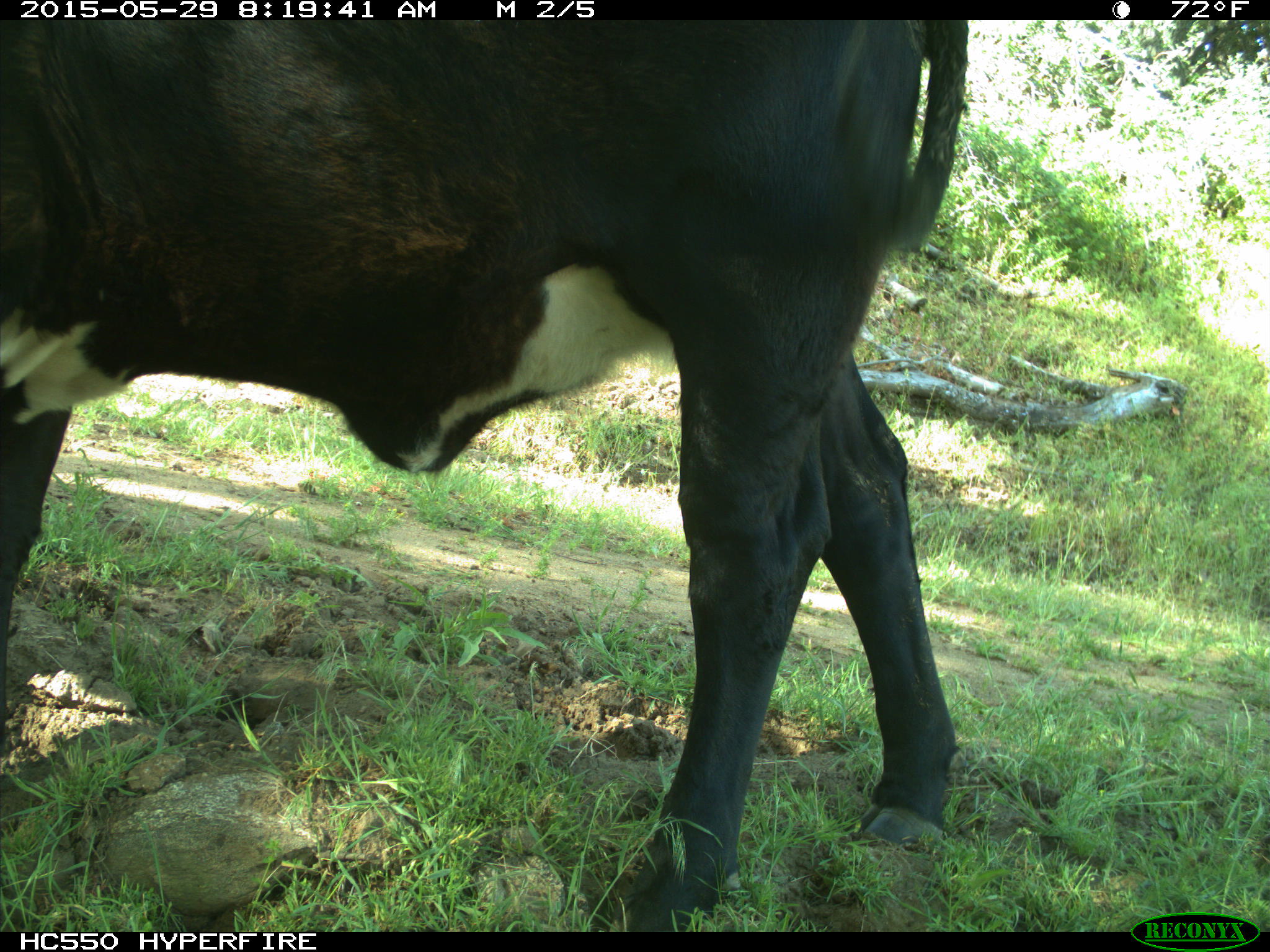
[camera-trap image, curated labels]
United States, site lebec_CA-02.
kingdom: Animalia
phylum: Chordata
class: Mammalia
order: Artiodactyla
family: Bovidae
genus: Bos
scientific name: Bos taurus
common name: domestic cow